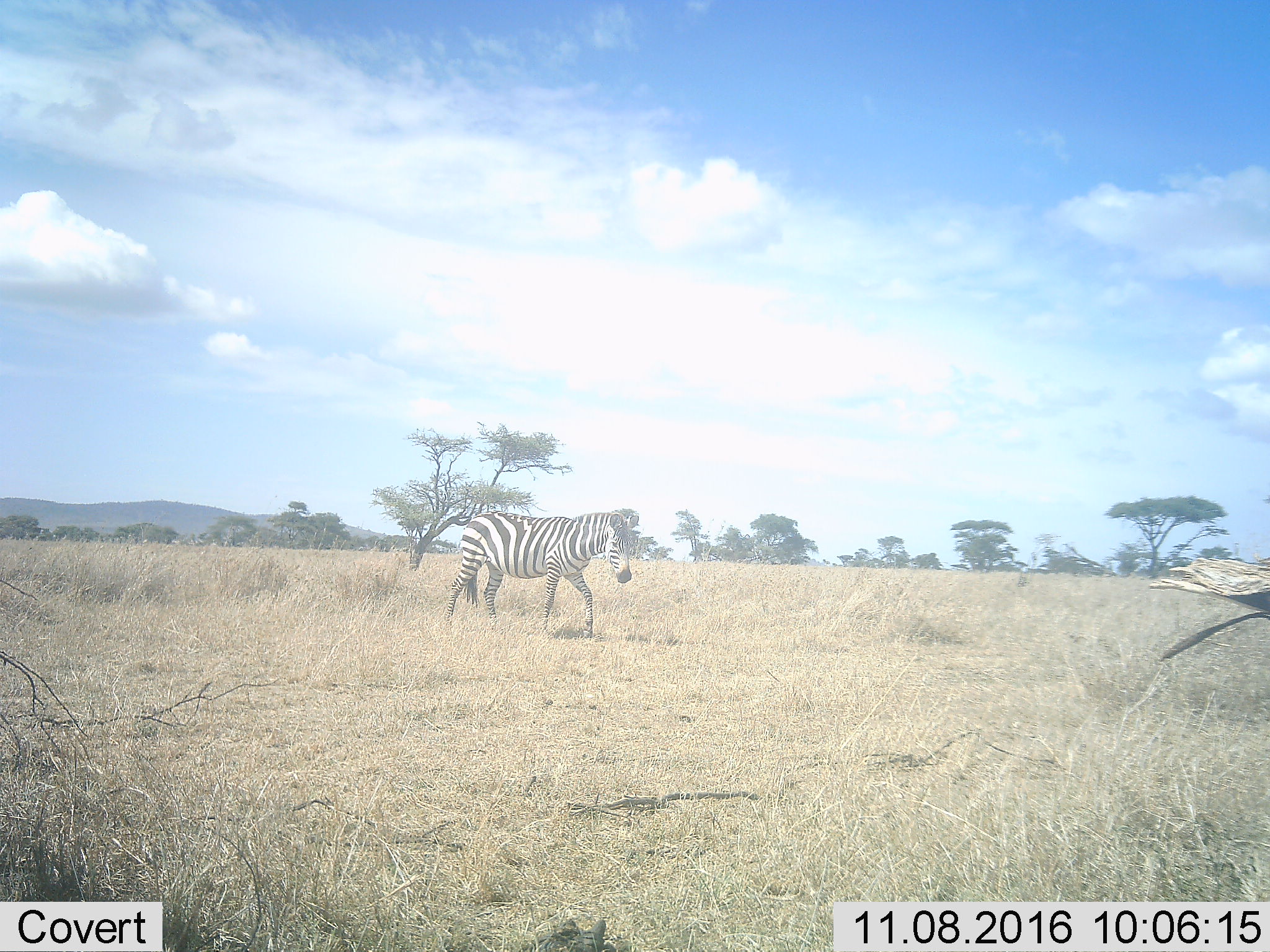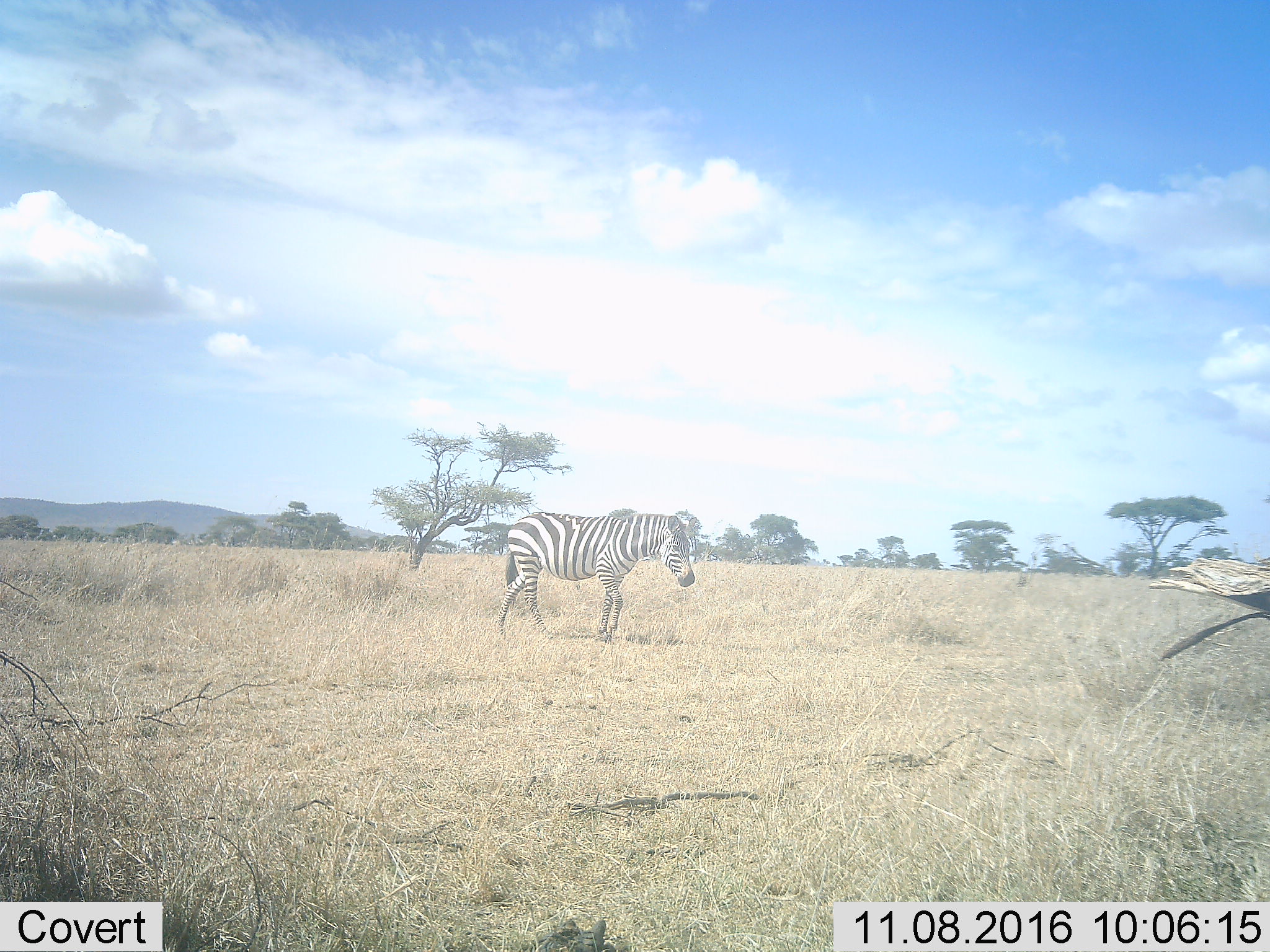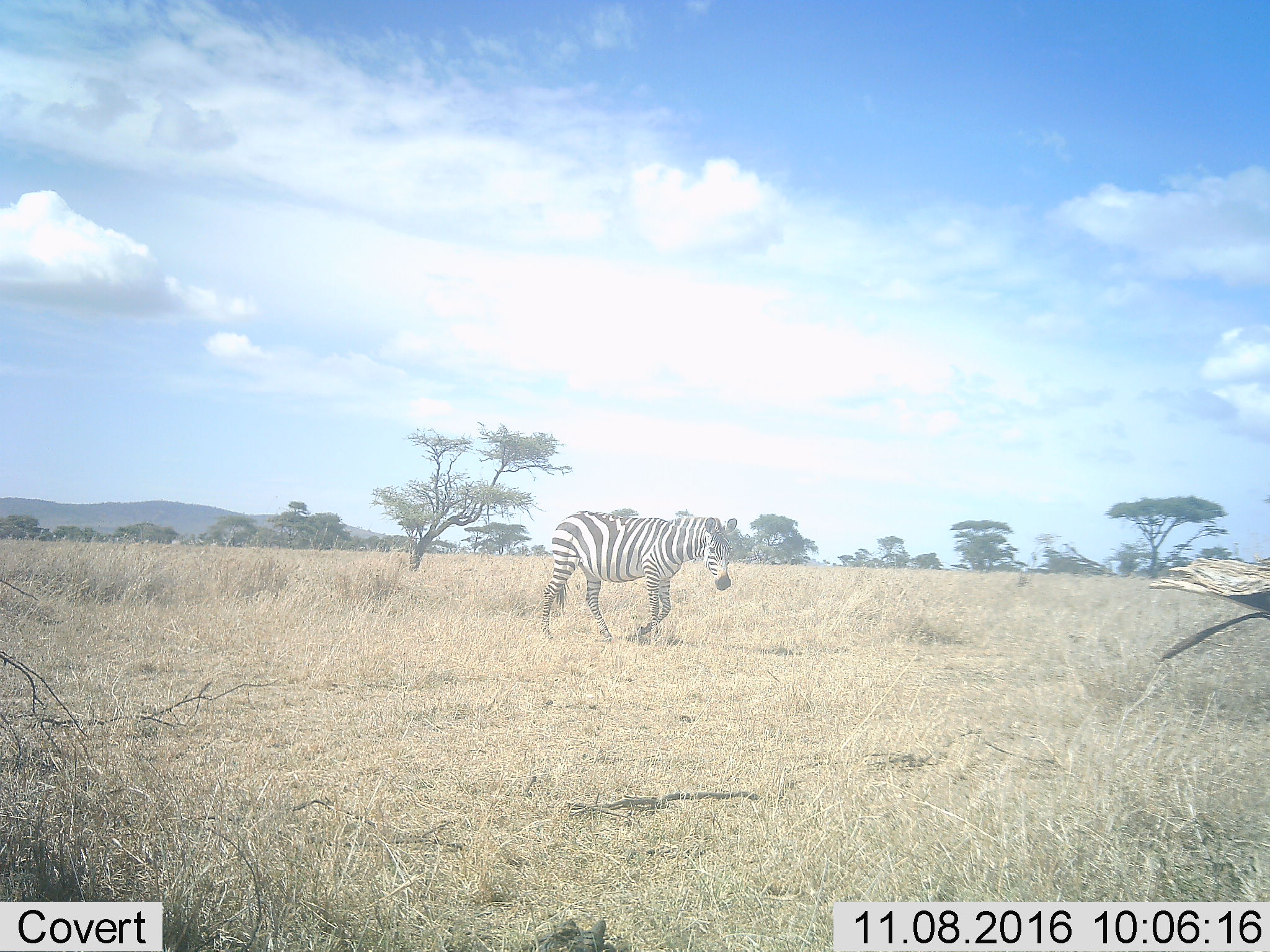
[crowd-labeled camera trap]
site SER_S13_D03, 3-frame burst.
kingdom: Animalia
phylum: Chordata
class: Mammalia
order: Perissodactyla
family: Equidae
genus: Equus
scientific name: Equus quagga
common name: plains zebra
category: zebraplains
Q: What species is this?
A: Zebraplains (plains zebra) (Equus quagga).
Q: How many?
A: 1.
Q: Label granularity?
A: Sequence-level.